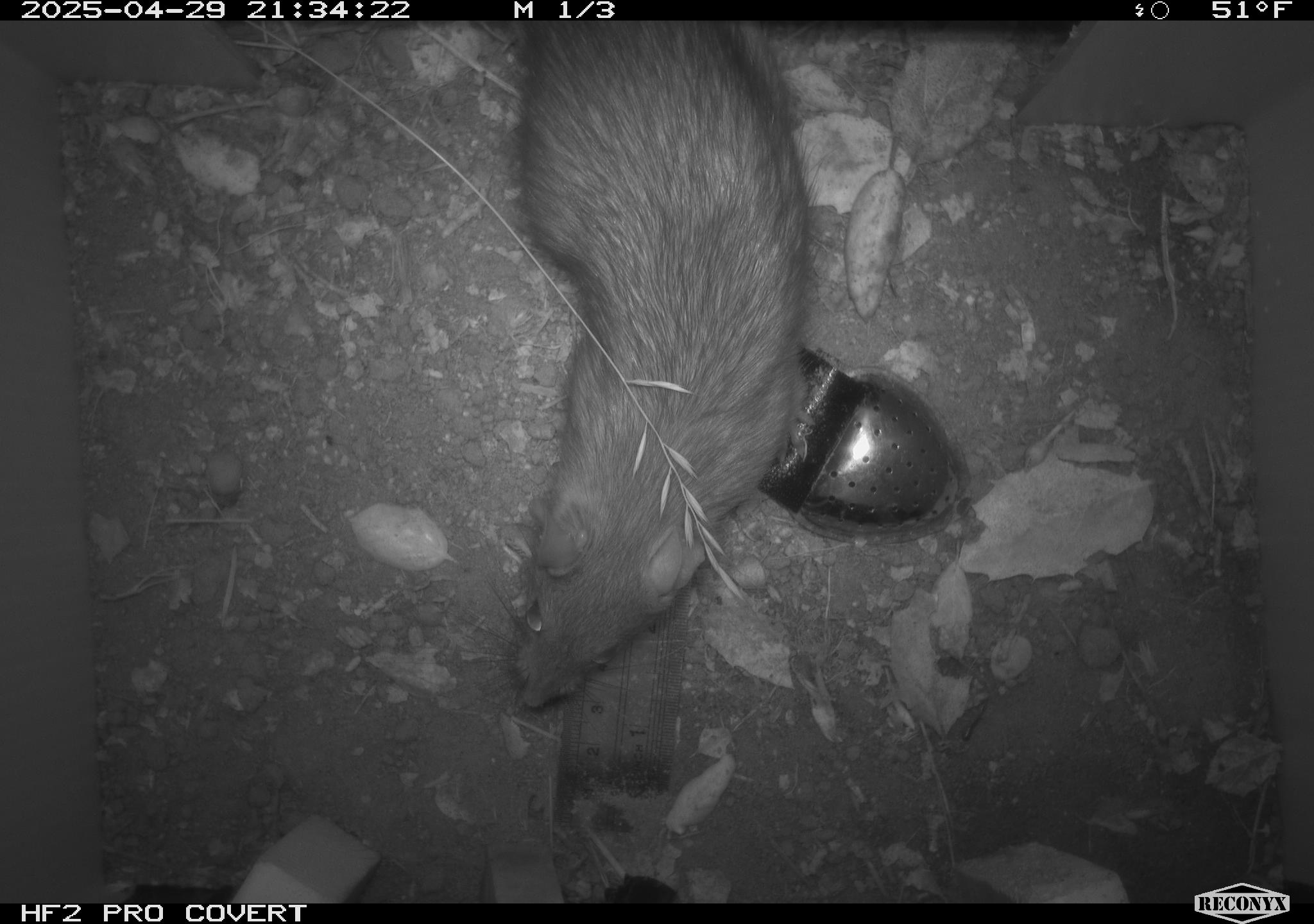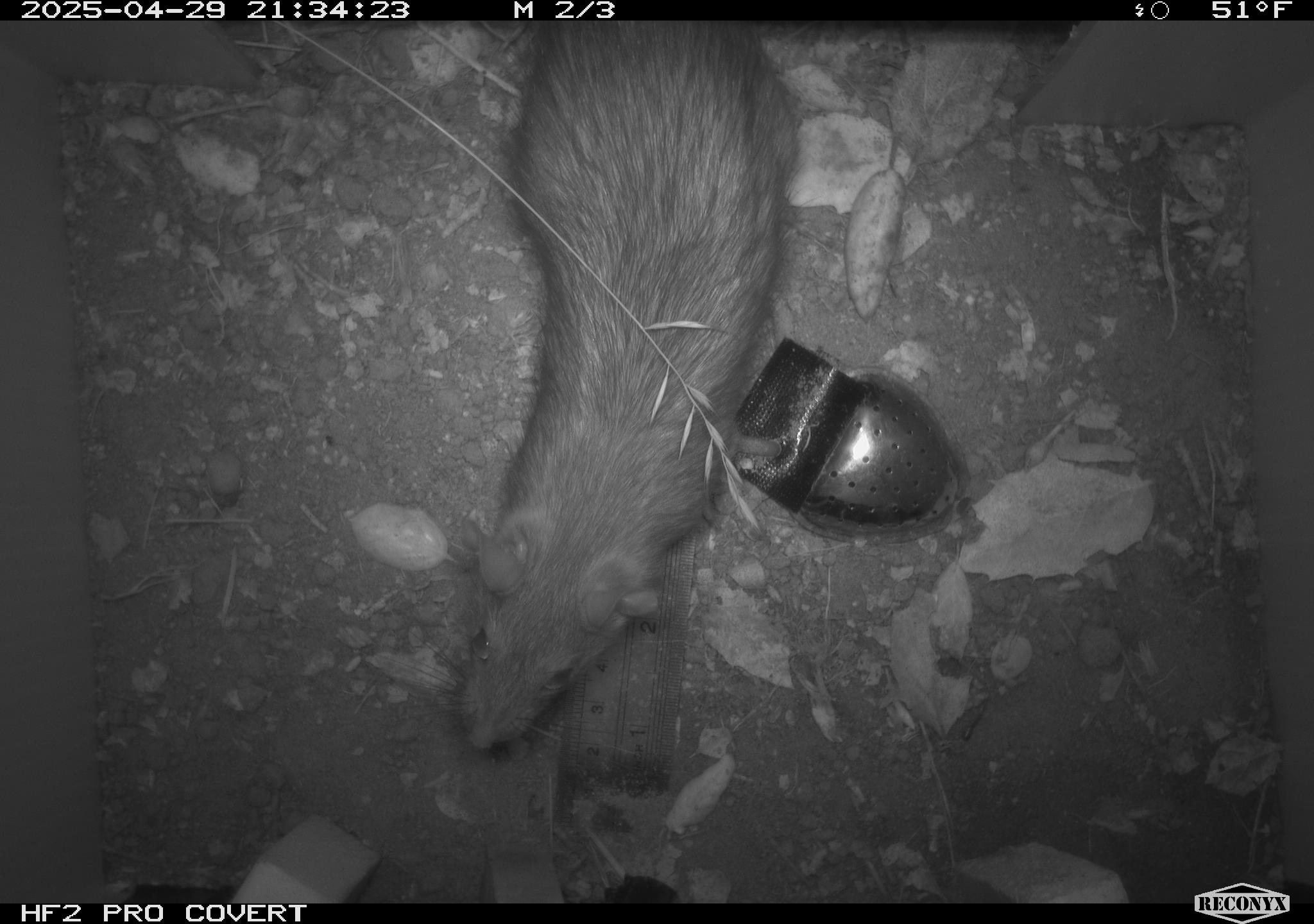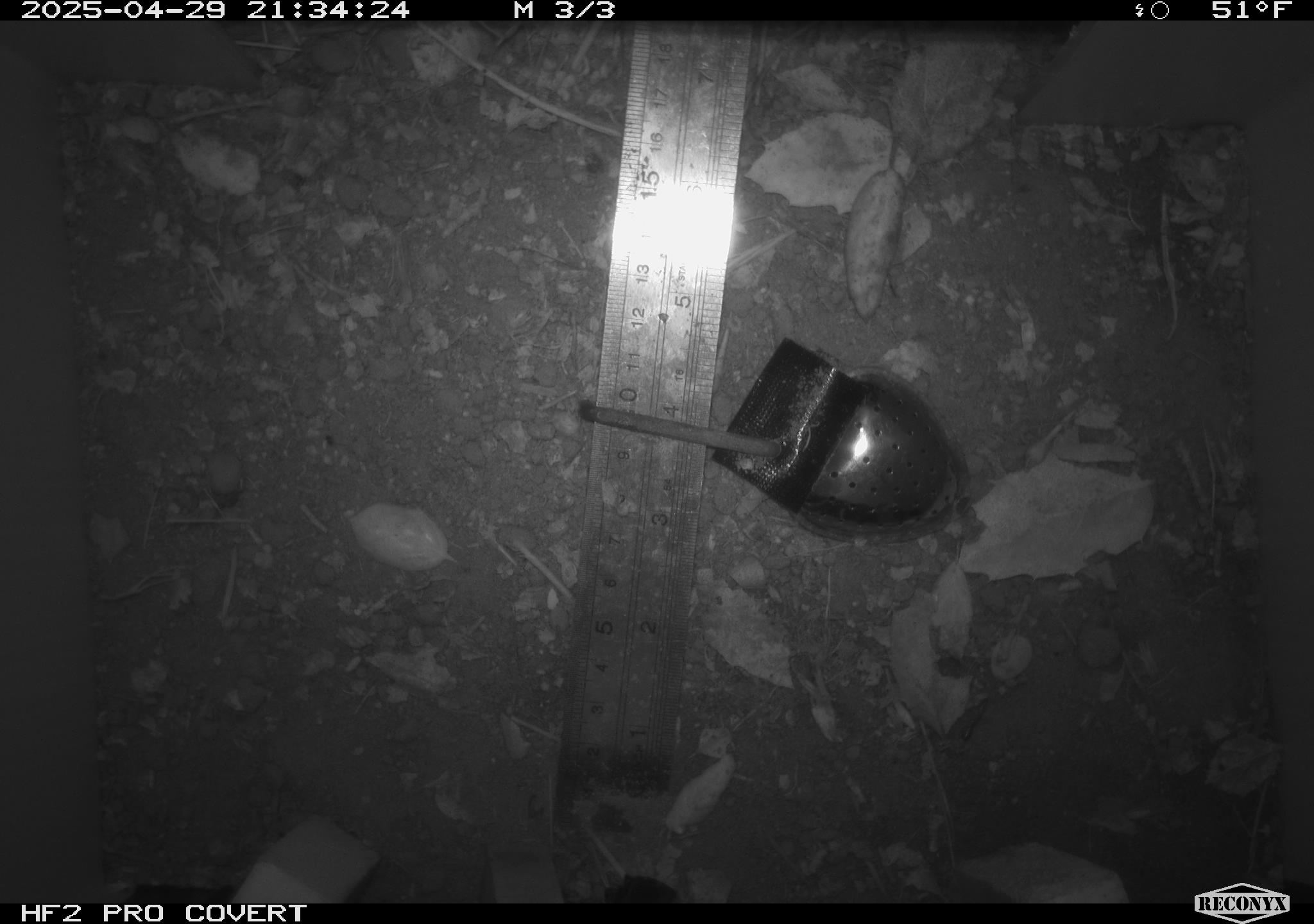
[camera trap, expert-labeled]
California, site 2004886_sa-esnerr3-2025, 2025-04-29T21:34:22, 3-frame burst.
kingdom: Animalia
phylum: Chordata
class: Mammalia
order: Rodentia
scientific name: Rodentia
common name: rodent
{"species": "rodent (Rodentia)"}